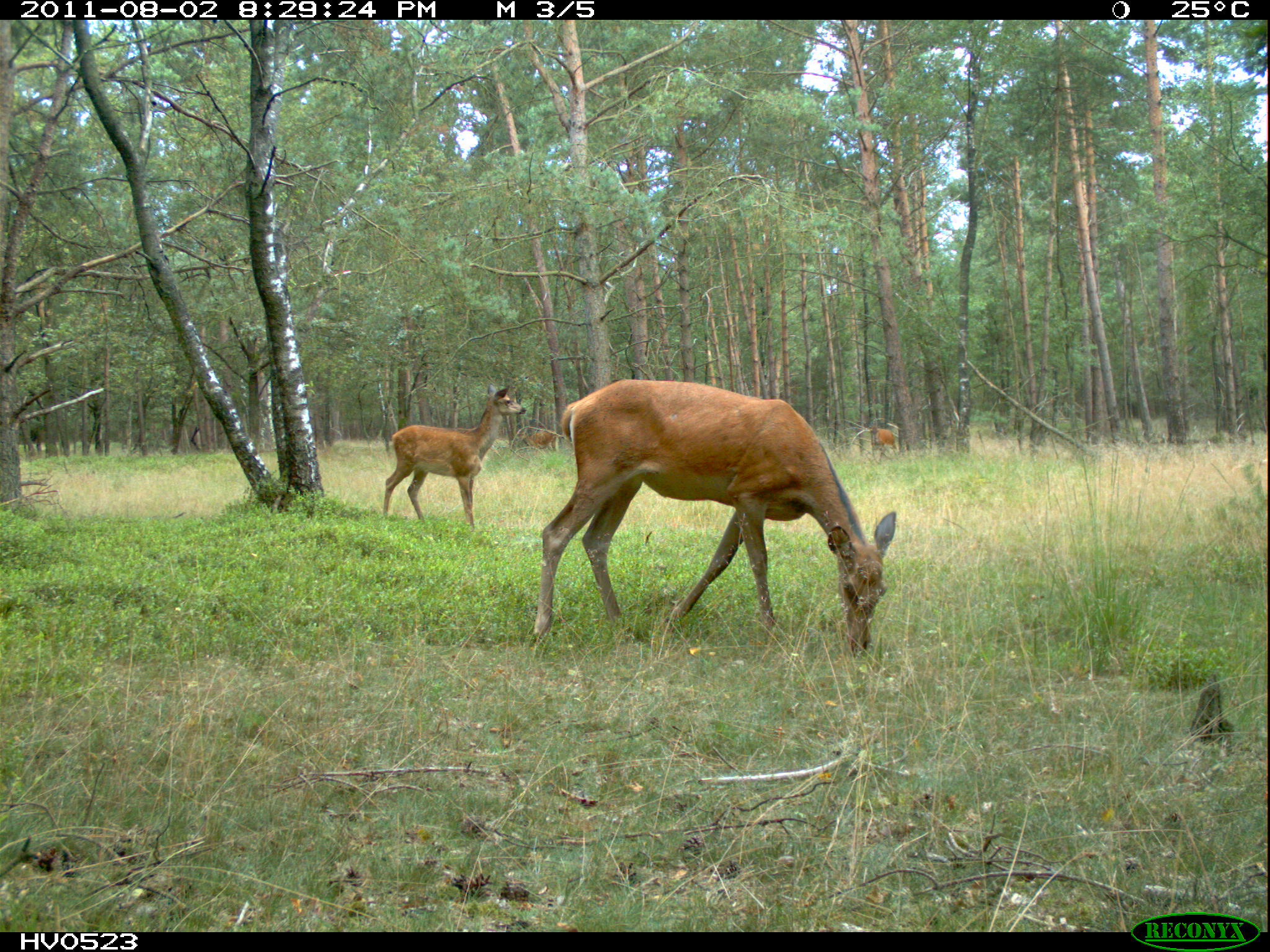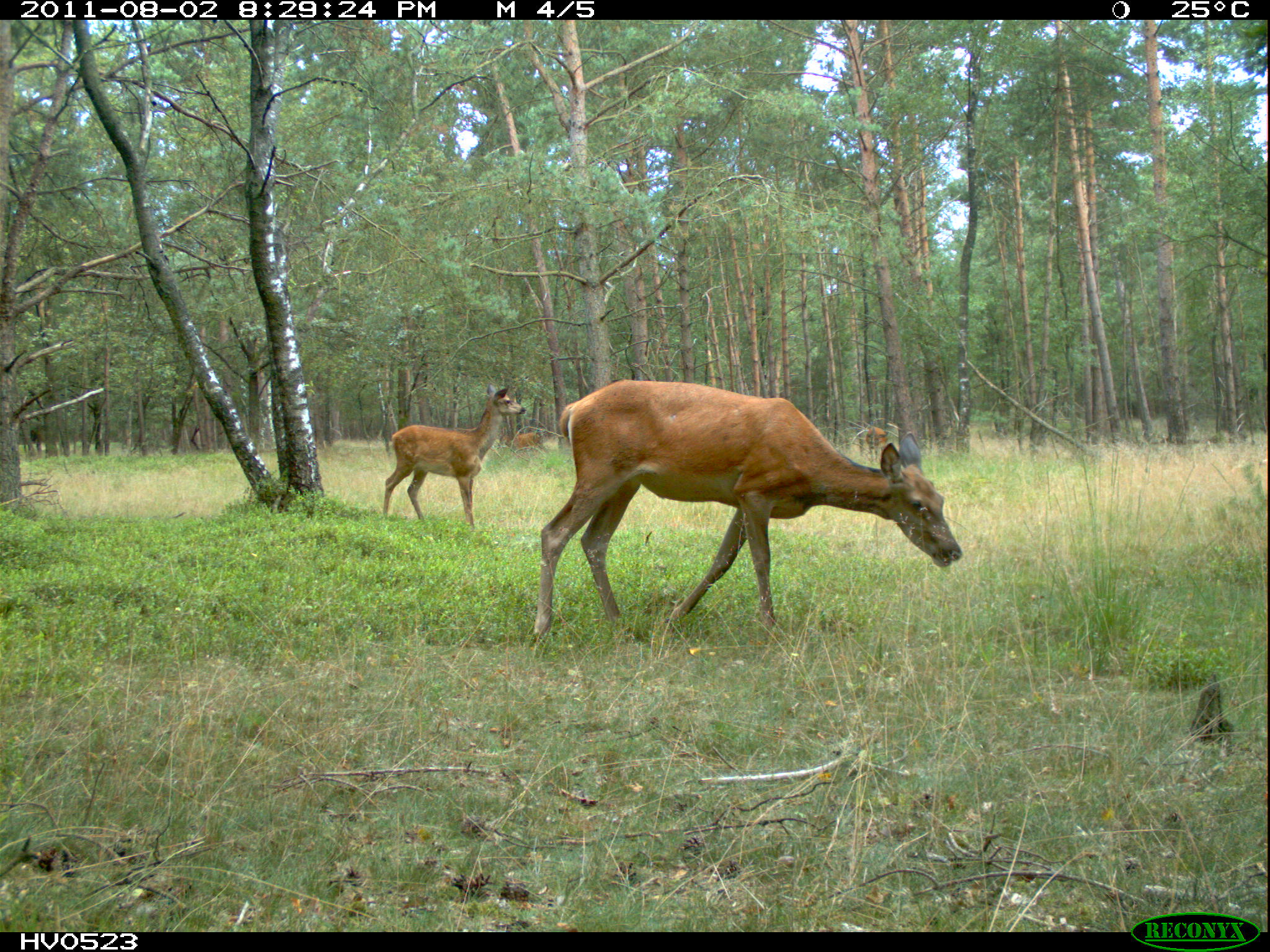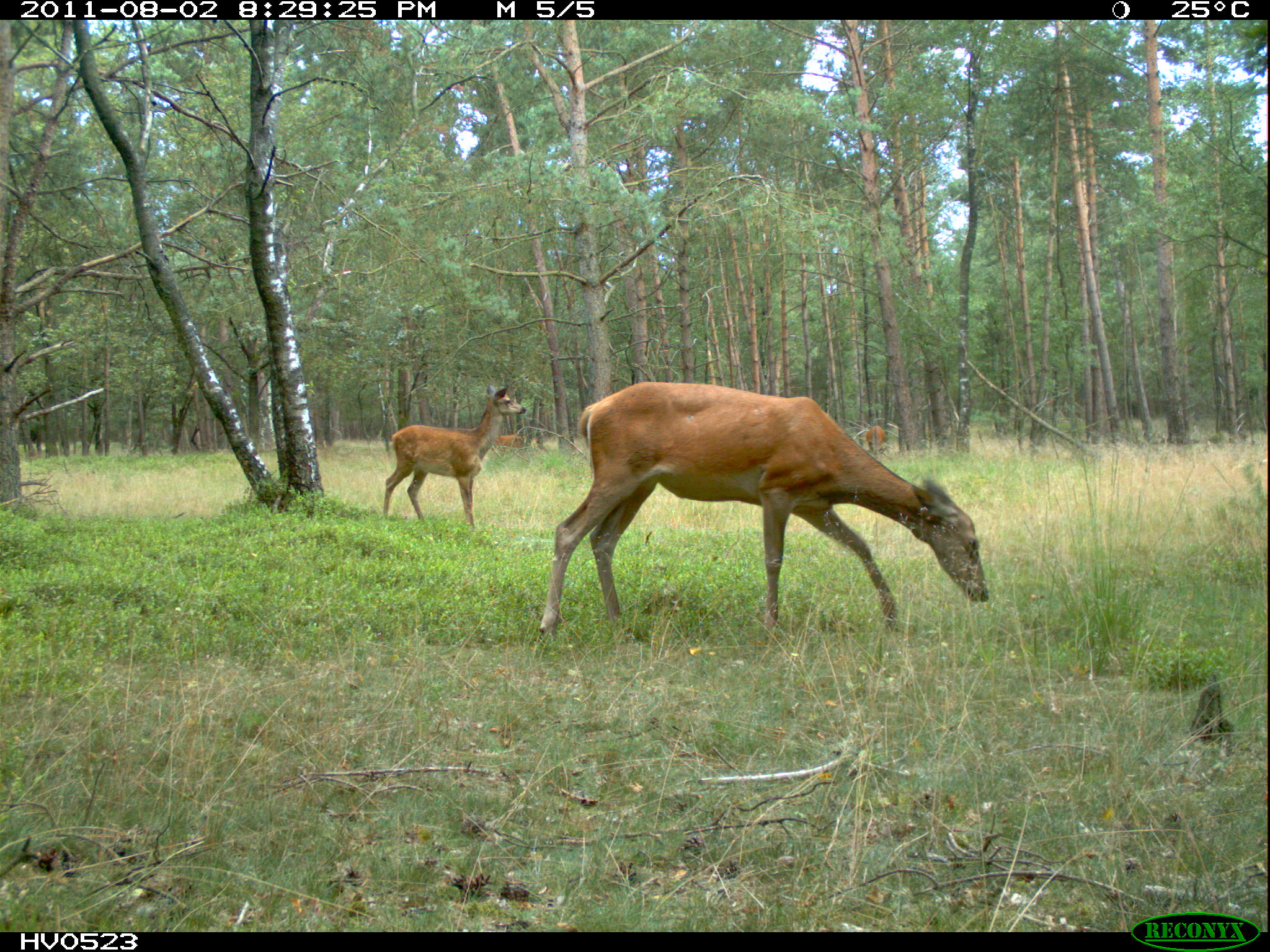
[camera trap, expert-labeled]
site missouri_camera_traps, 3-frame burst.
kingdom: Animalia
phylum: Chordata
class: Mammalia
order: Artiodactyla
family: Cervidae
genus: Cervus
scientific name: Cervus elaphus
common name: red deer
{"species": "red deer (Cervus elaphus)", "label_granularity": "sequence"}